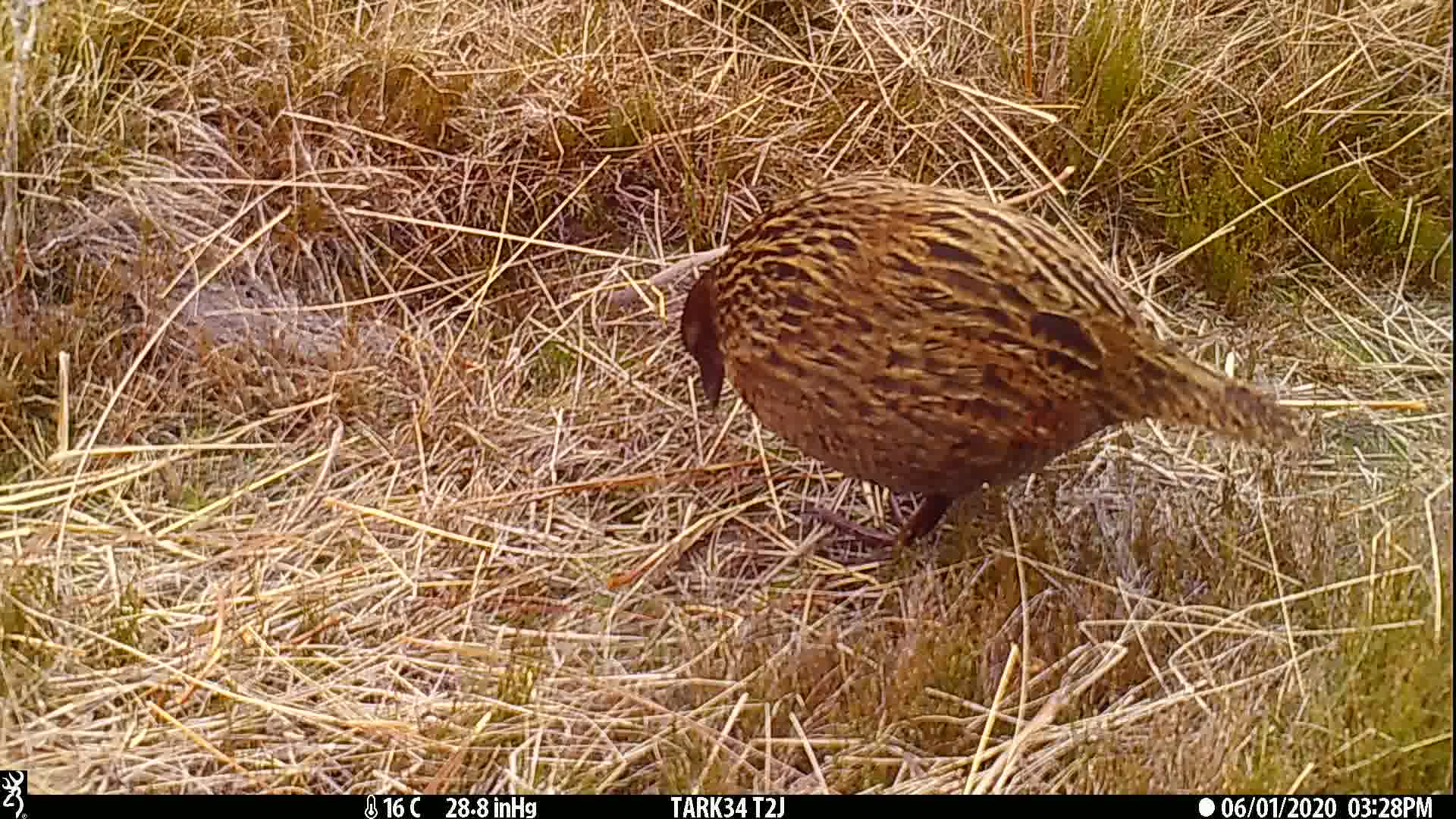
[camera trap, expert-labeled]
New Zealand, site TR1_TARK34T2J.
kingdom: Animalia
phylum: Chordata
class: Aves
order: Gruiformes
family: Rallidae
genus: Gallirallus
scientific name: Gallirallus australis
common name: weka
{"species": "weka (Gallirallus australis)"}